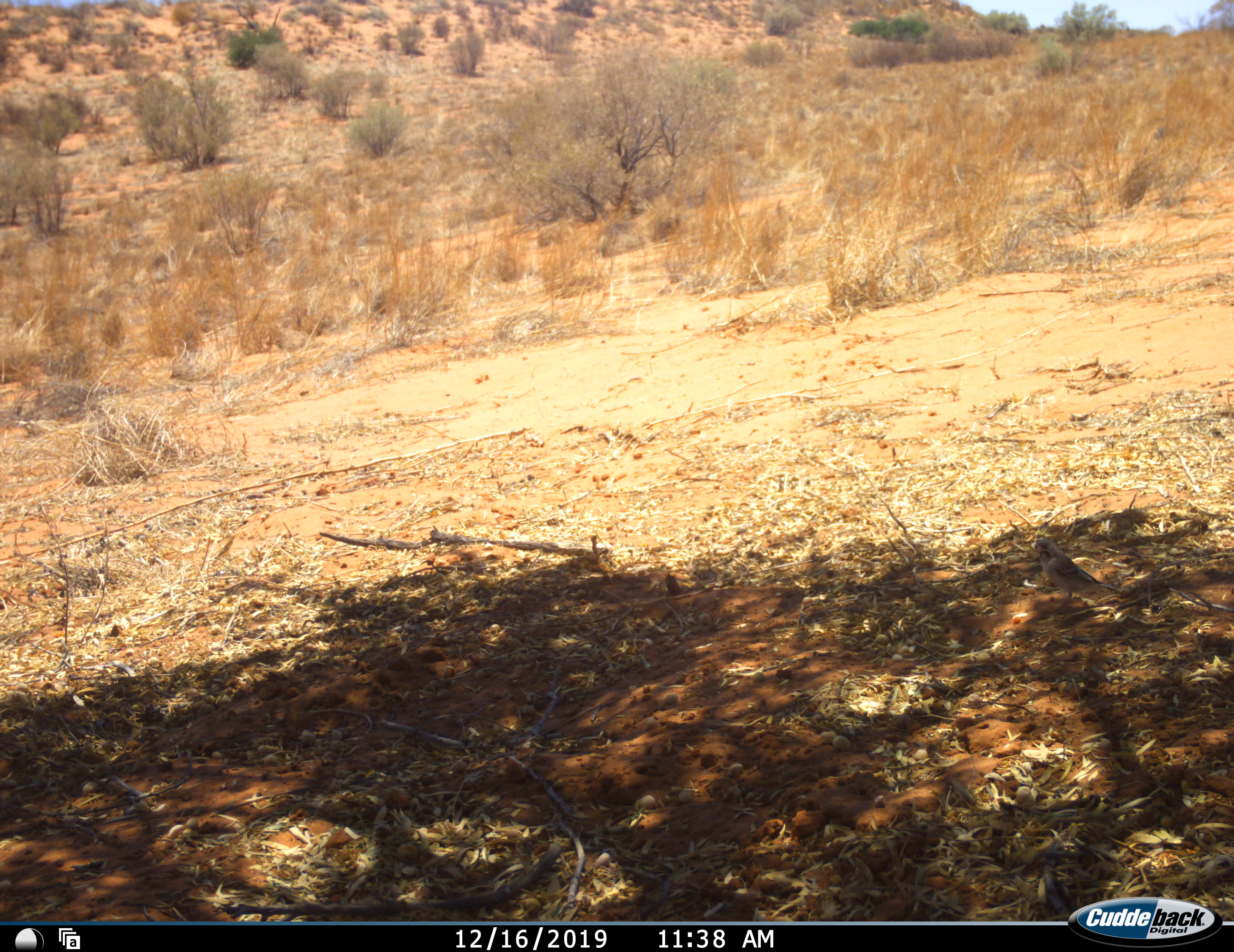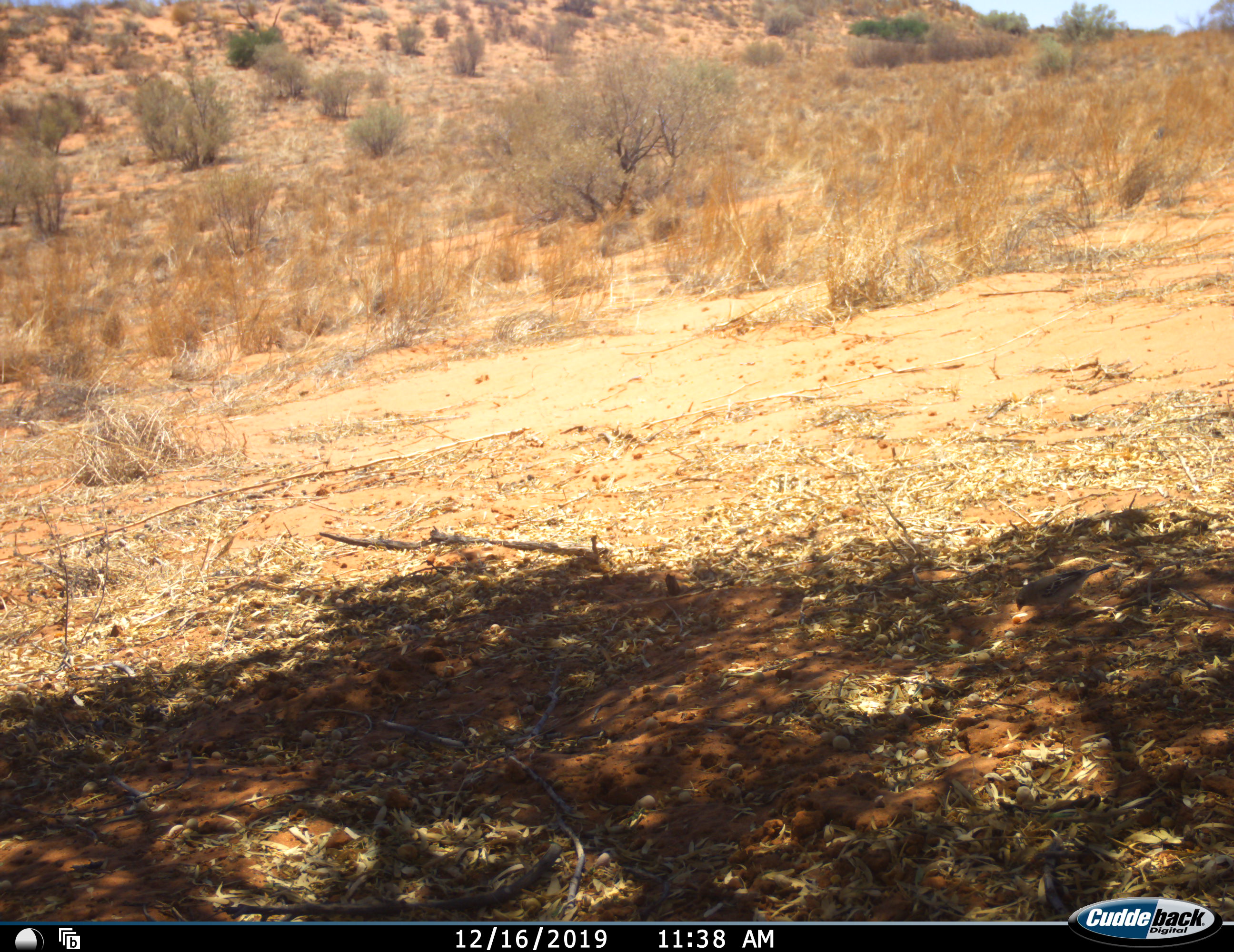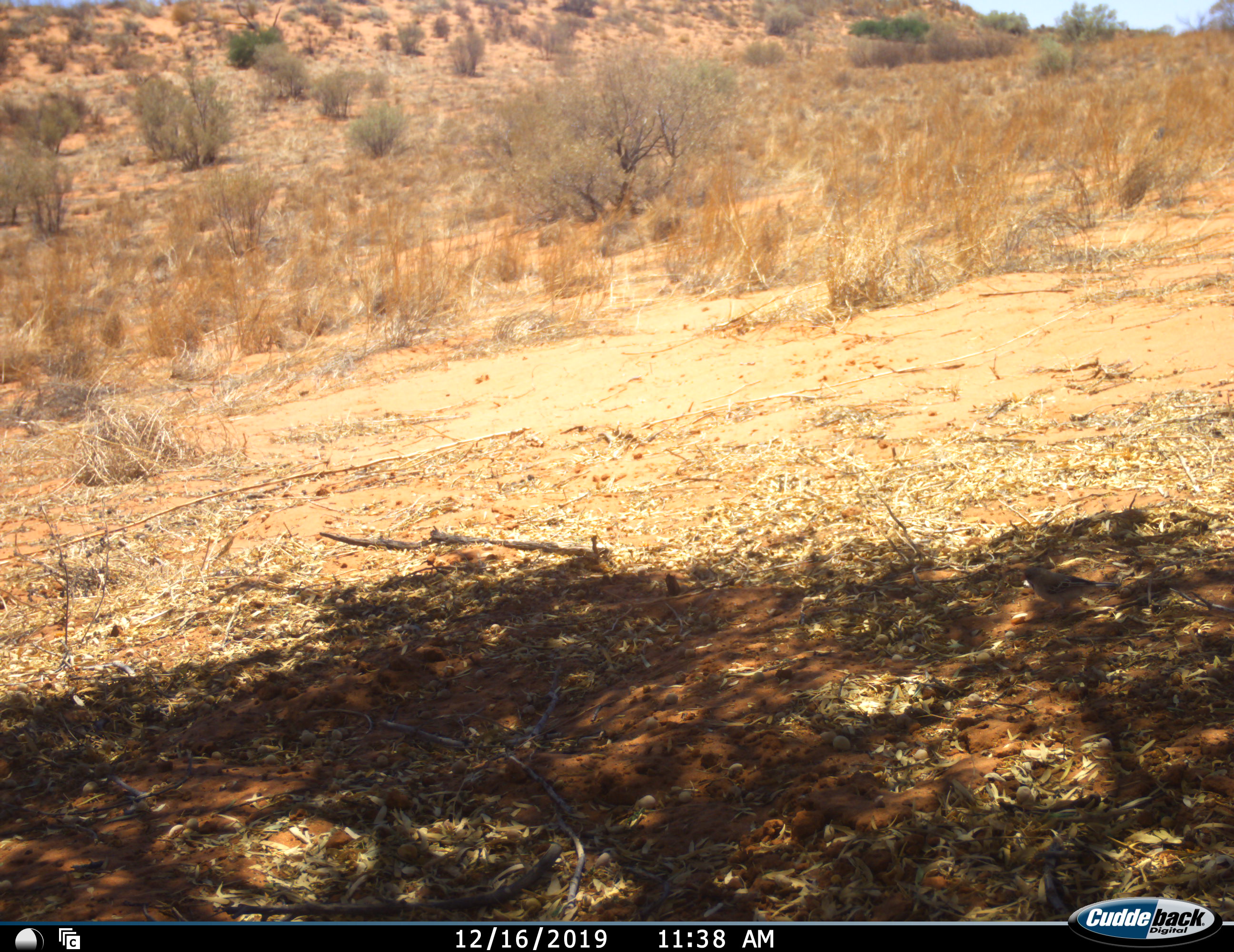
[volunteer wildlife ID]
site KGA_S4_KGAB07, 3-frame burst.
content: unidentified animal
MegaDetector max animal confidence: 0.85